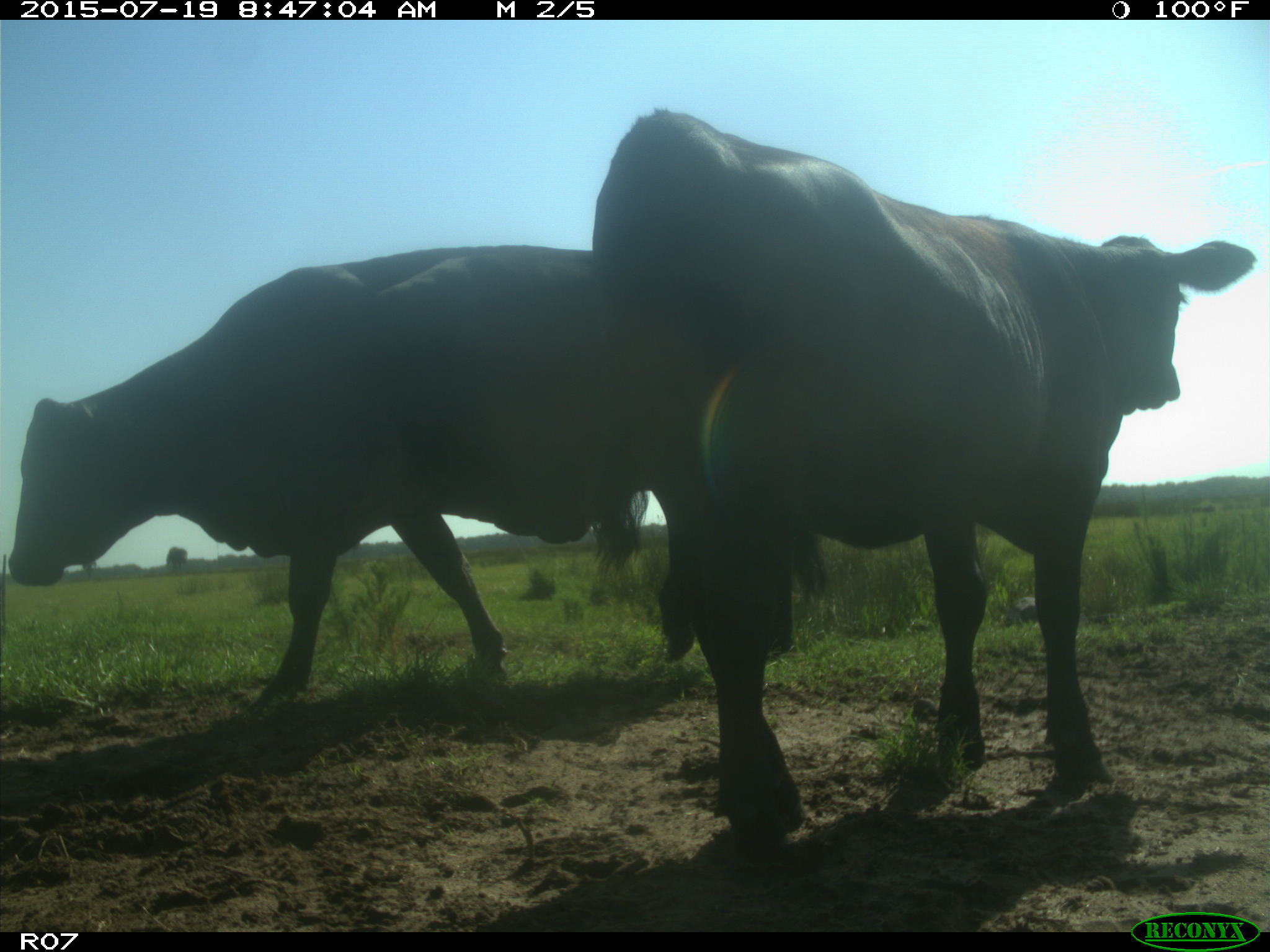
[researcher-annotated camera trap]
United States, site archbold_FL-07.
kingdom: Animalia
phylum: Chordata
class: Mammalia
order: Artiodactyla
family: Bovidae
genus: Bos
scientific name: Bos taurus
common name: domestic cow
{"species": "Bos taurus (domestic cow)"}